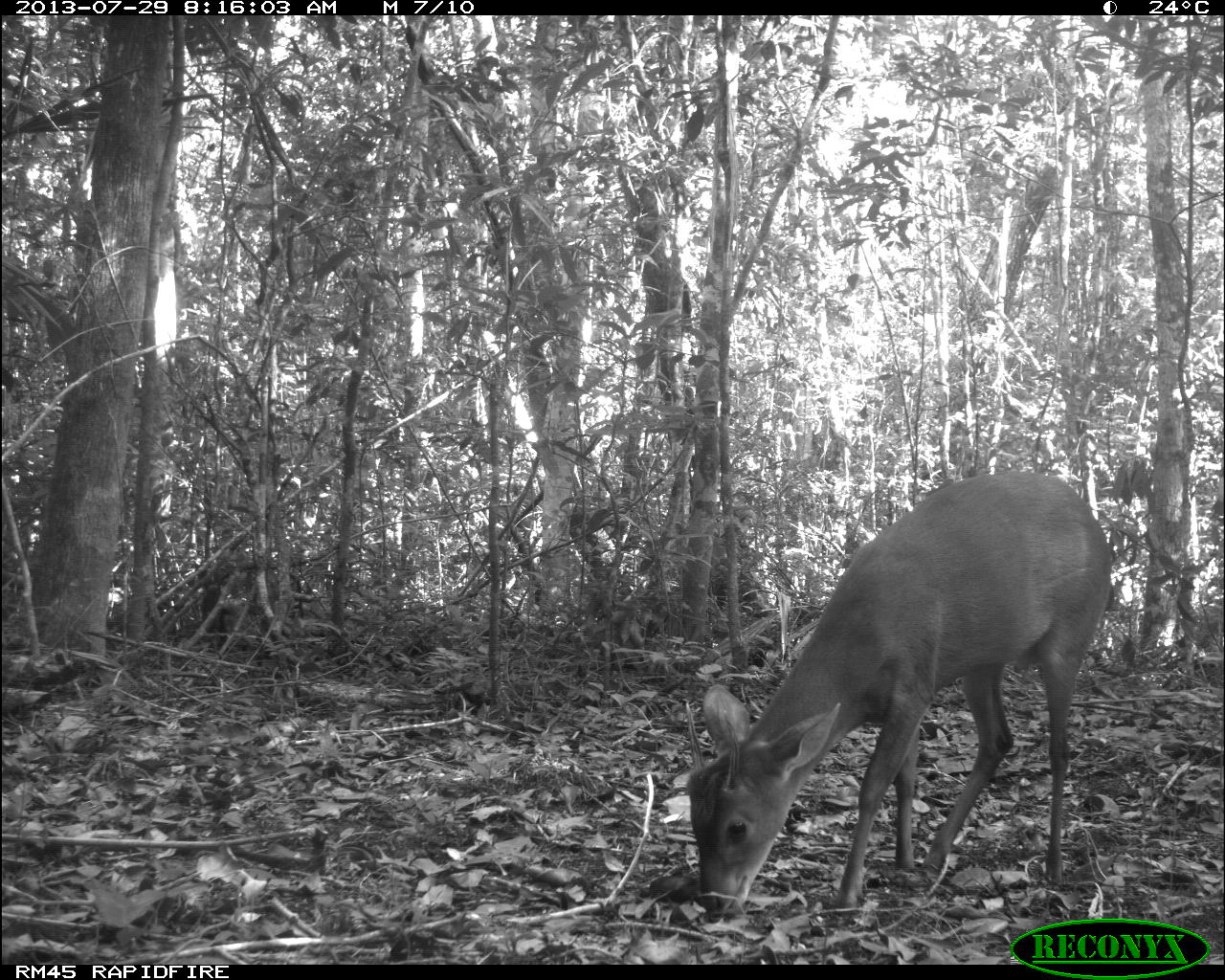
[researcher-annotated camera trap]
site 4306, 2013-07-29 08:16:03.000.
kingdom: Animalia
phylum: Chordata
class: Mammalia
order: Artiodactyla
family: Cervidae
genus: Mazama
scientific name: Mazama temama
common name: central american red brocket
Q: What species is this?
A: Mazama temama (central american red brocket).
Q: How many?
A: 1.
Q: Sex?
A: Male.